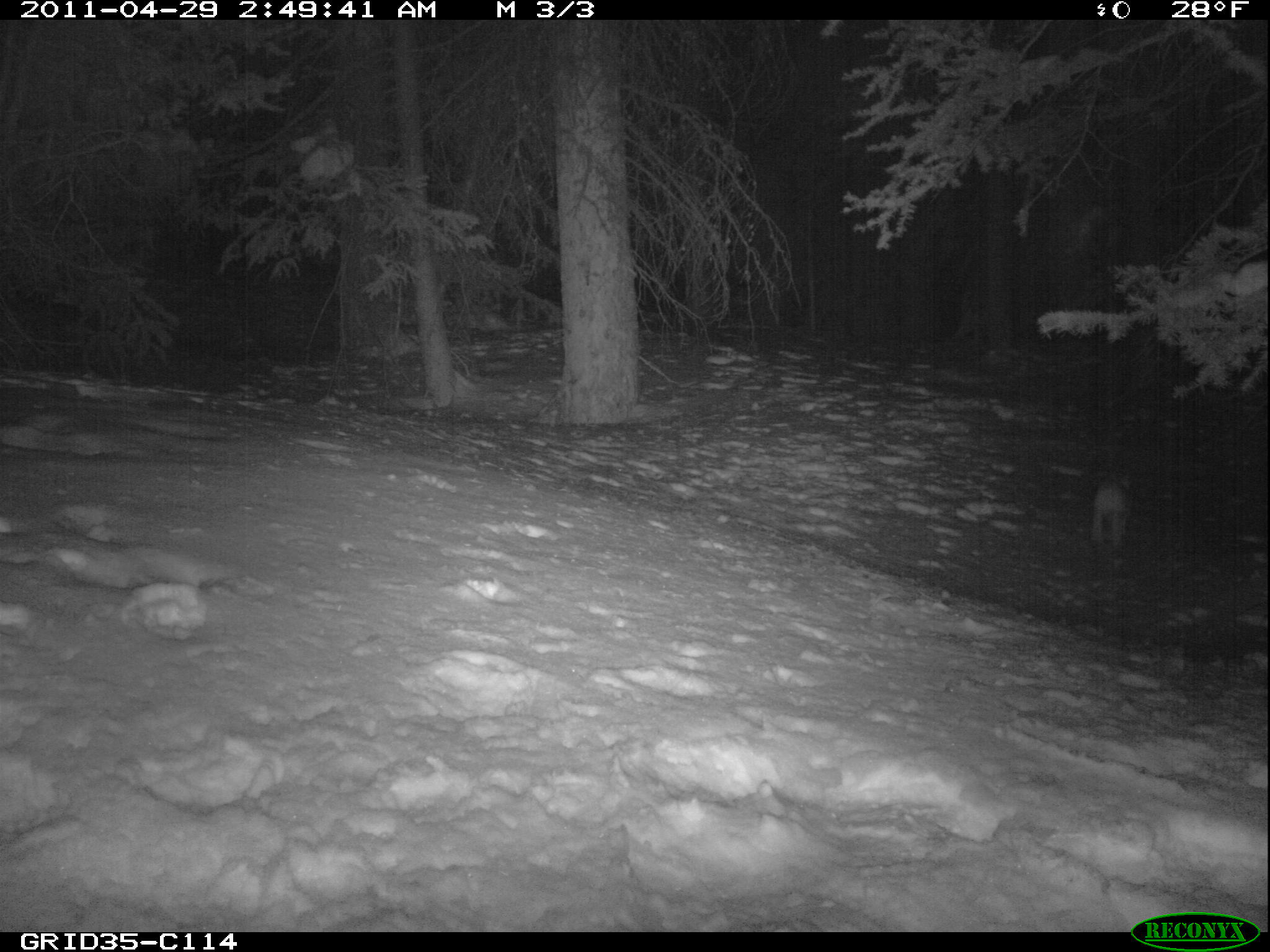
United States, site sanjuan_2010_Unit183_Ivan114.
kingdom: Animalia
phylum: Chordata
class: Mammalia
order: Lagomorpha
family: Leporidae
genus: Lepus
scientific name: Lepus americanus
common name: snowshoe hare